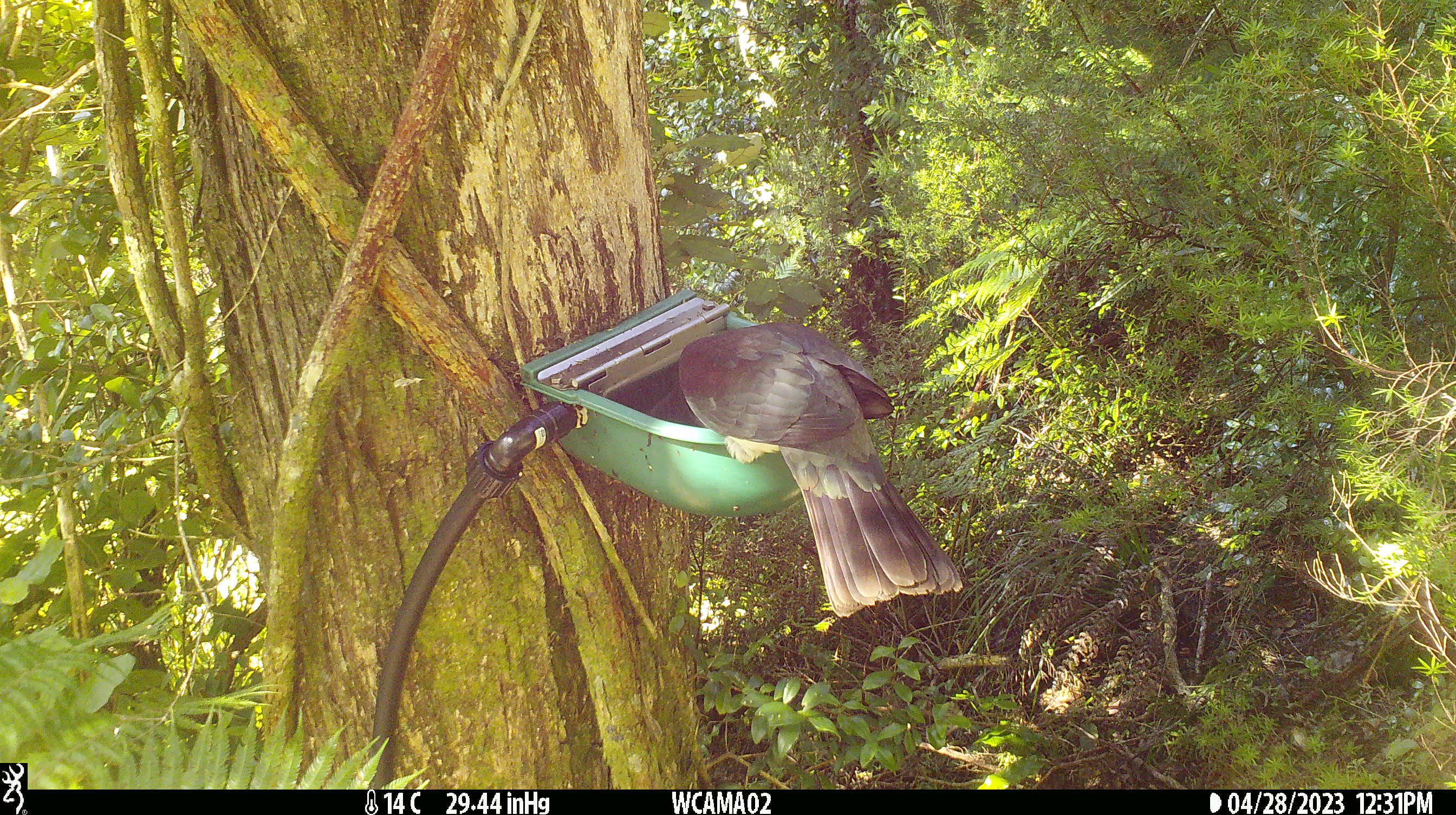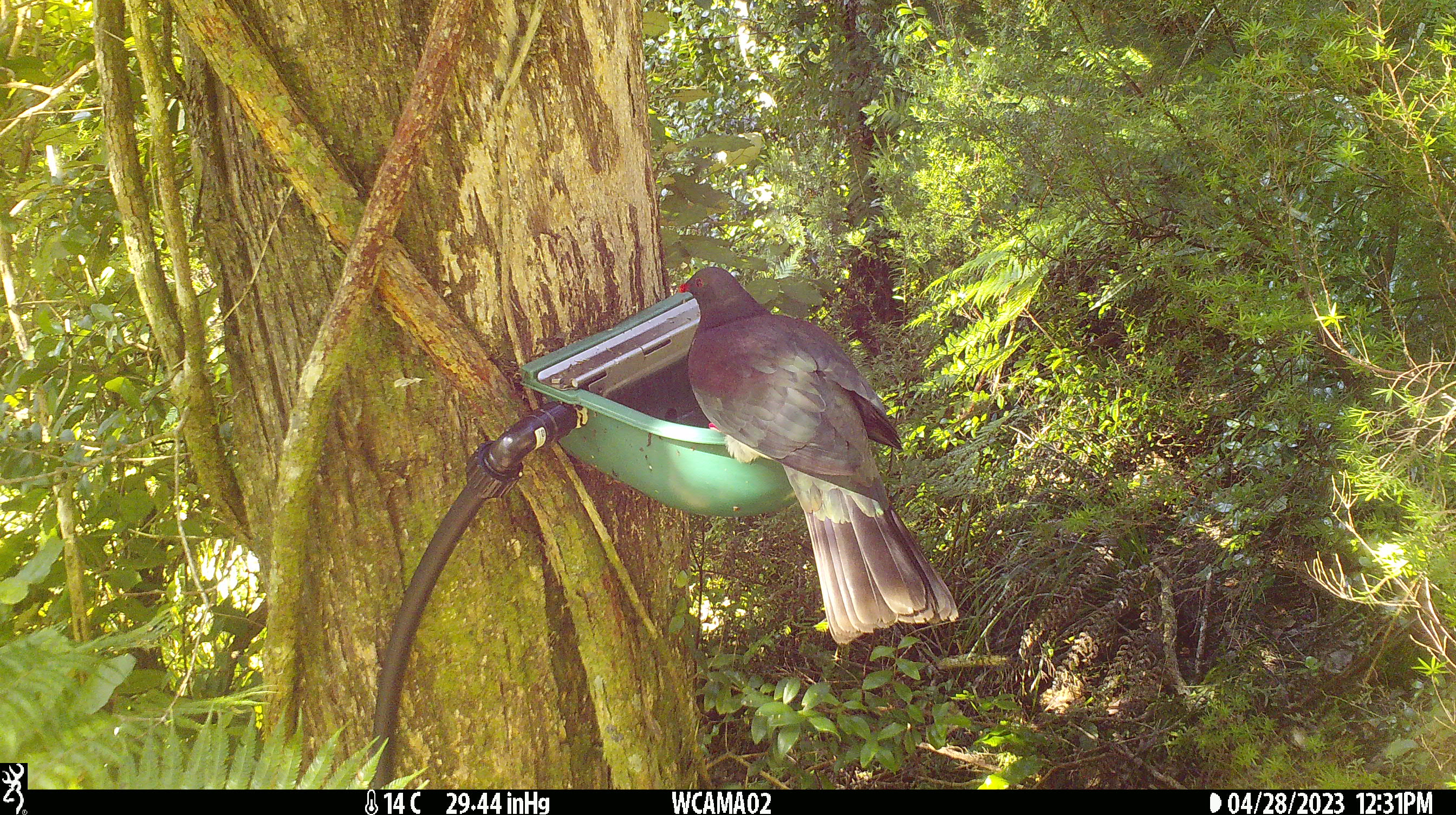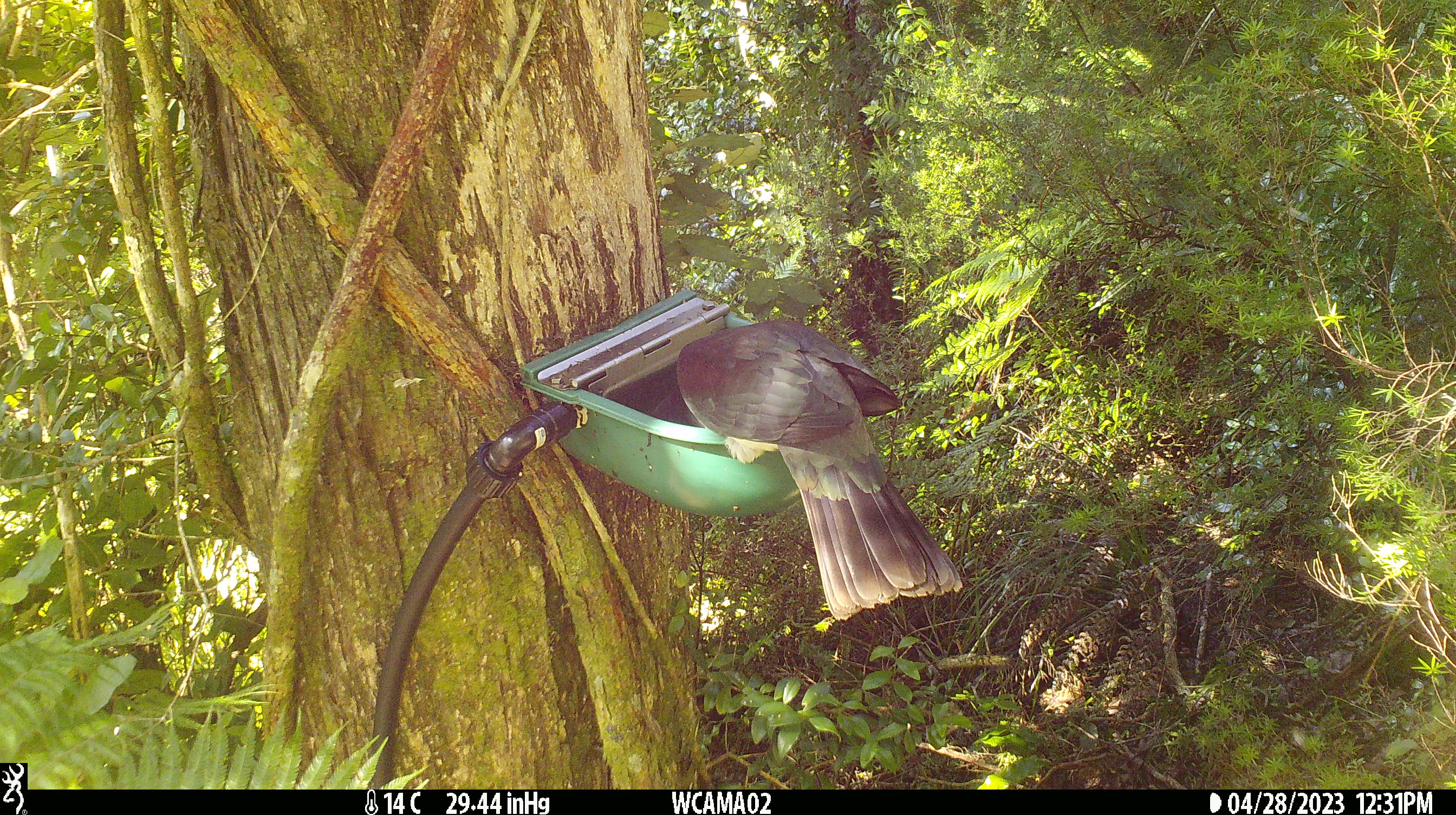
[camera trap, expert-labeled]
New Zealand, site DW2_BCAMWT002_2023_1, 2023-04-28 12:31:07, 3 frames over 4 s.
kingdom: Animalia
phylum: Chordata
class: Aves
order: Columbiformes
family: Columbidae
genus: Hemiphaga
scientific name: Hemiphaga novaeseelandiae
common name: new zealand pigeon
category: kereru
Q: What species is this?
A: Kereru (new zealand pigeon) (Hemiphaga novaeseelandiae).